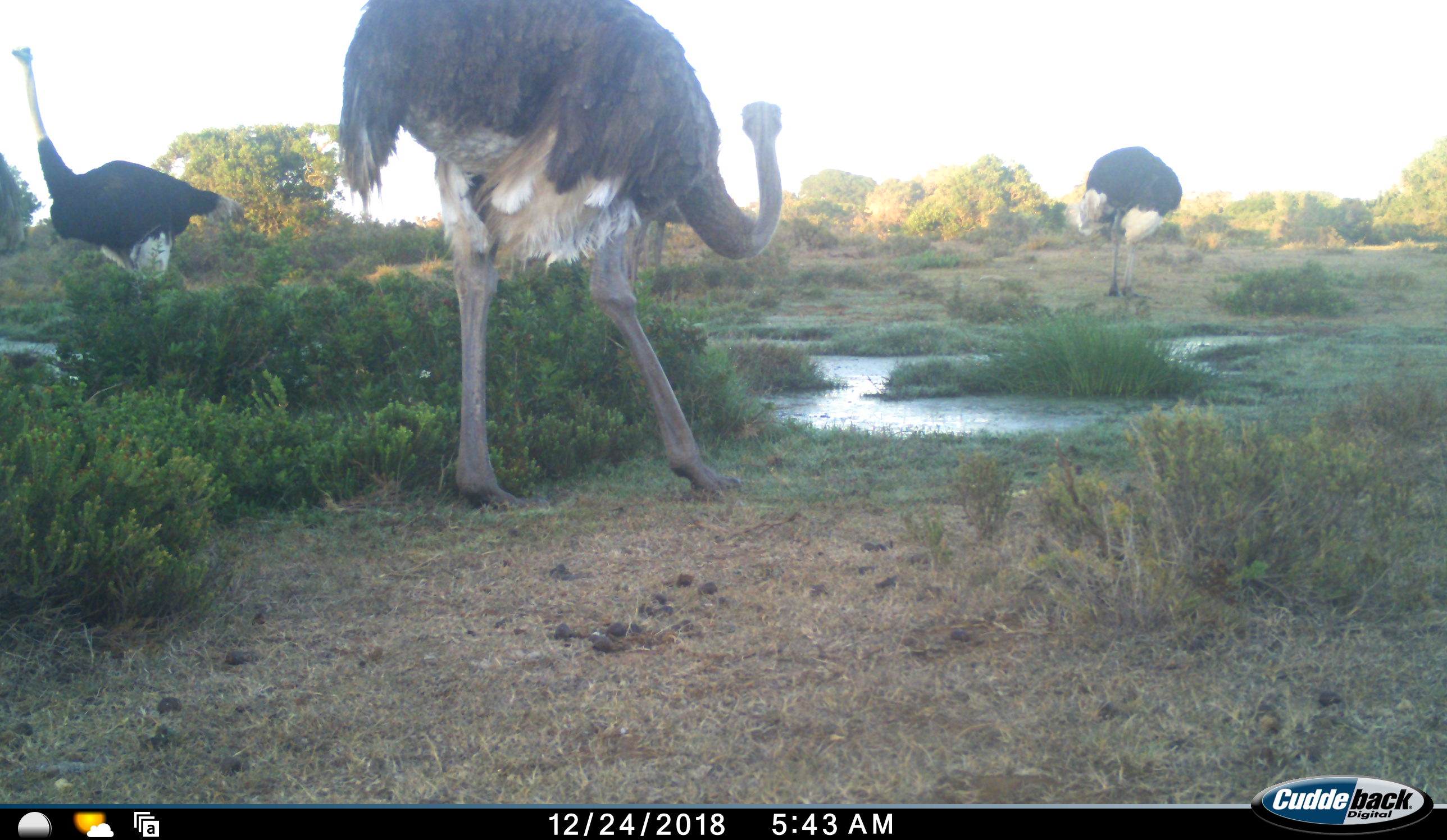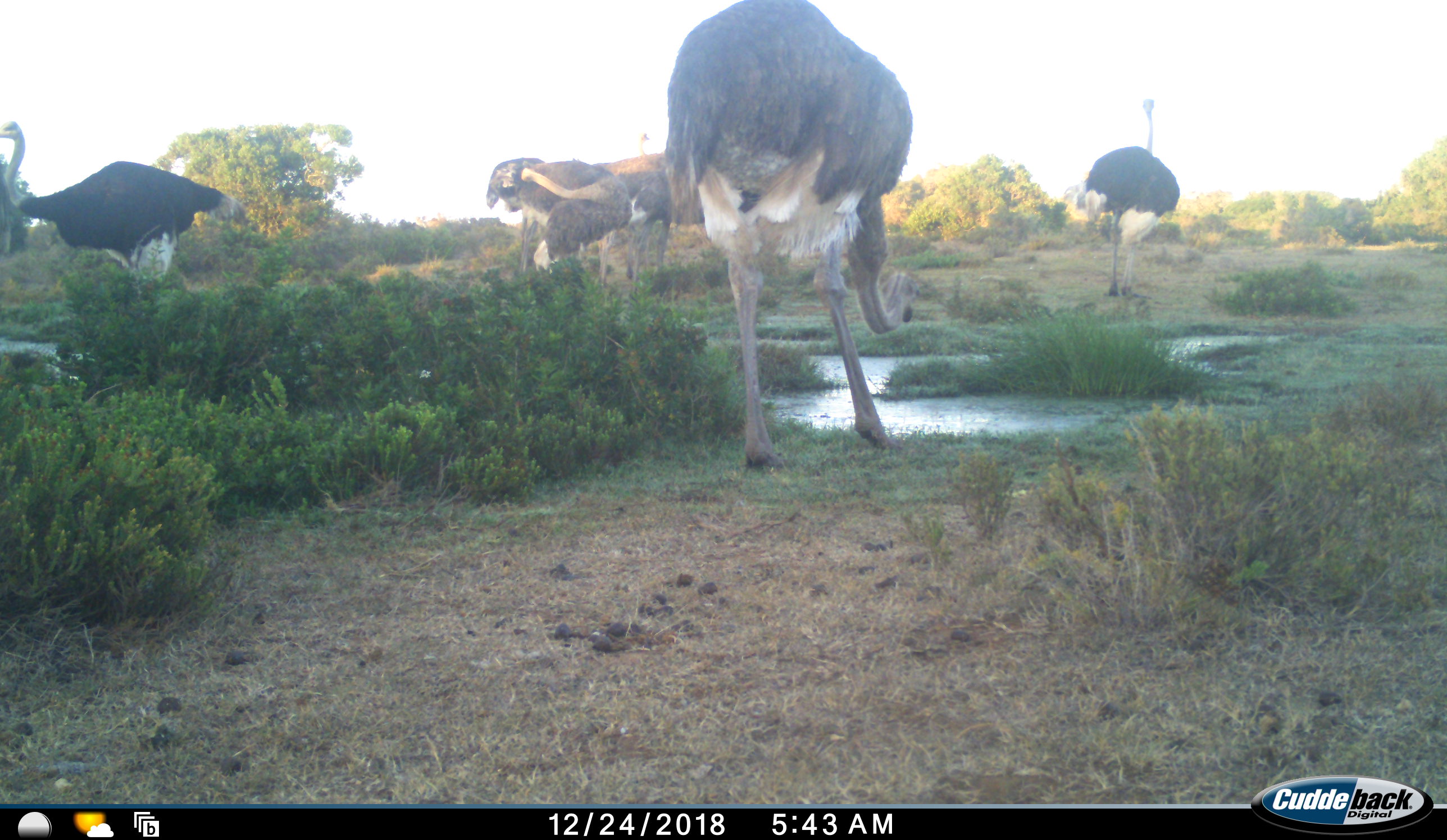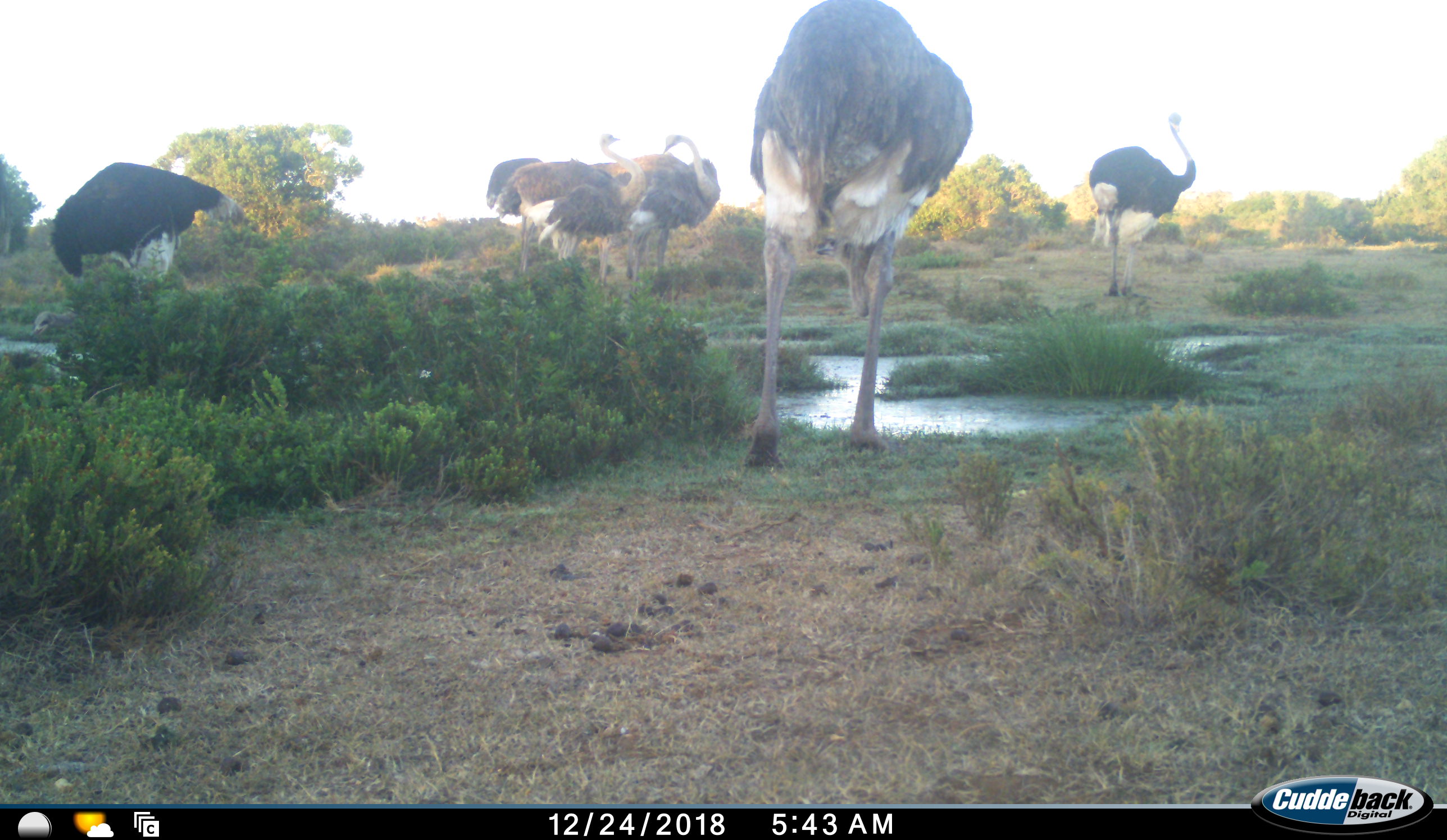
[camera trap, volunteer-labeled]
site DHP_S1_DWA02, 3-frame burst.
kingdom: Animalia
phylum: Chordata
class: Aves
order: Struthioniformes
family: Struthionidae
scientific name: Struthionidae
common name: ostrich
Ostrich (Struthionidae), count 6. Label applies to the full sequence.